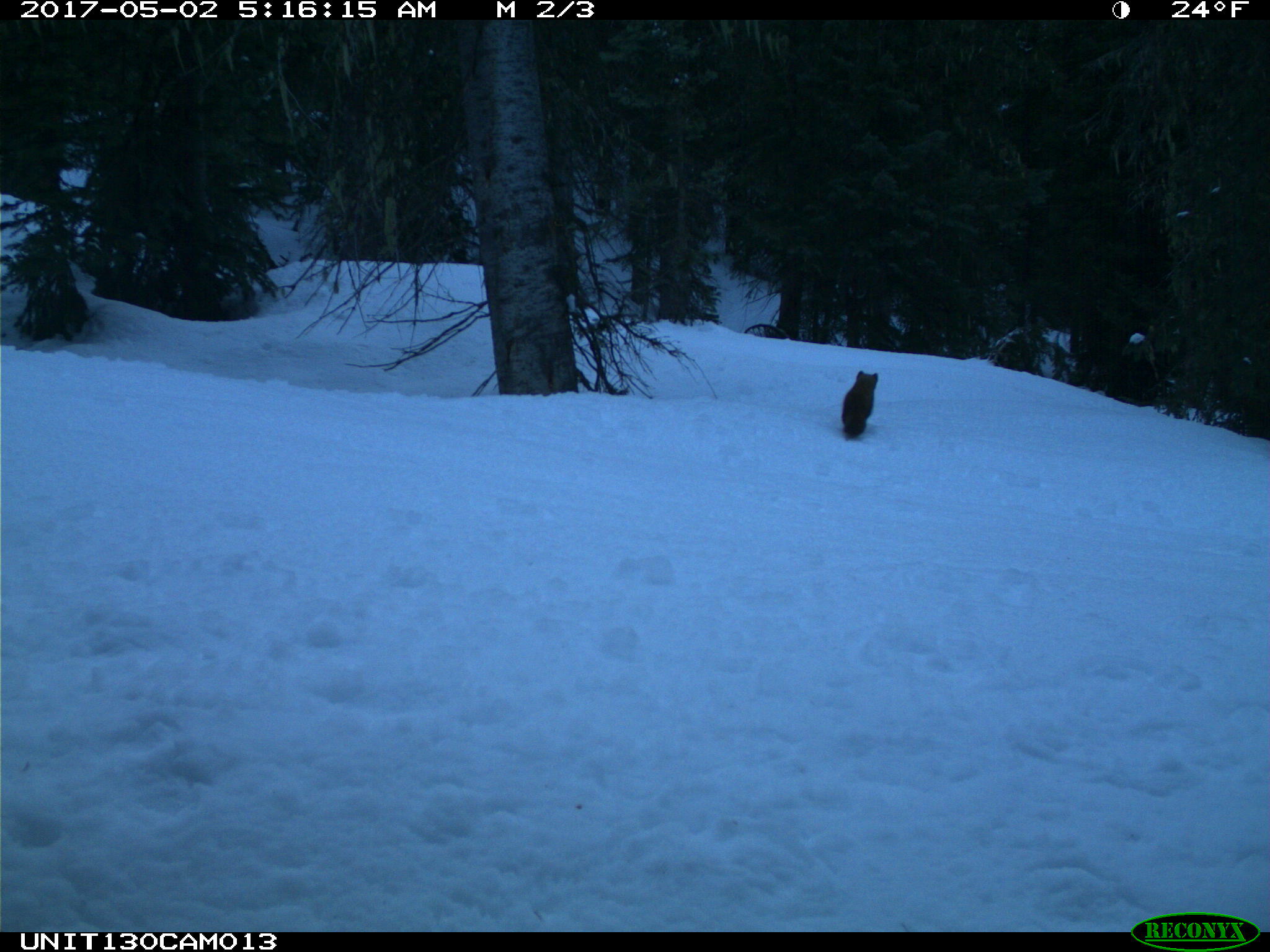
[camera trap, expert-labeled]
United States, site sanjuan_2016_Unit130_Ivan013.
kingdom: Animalia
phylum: Chordata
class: Mammalia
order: Carnivora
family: Mustelidae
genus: Martes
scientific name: Martes americana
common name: american marten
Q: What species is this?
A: Martes americana (american marten).